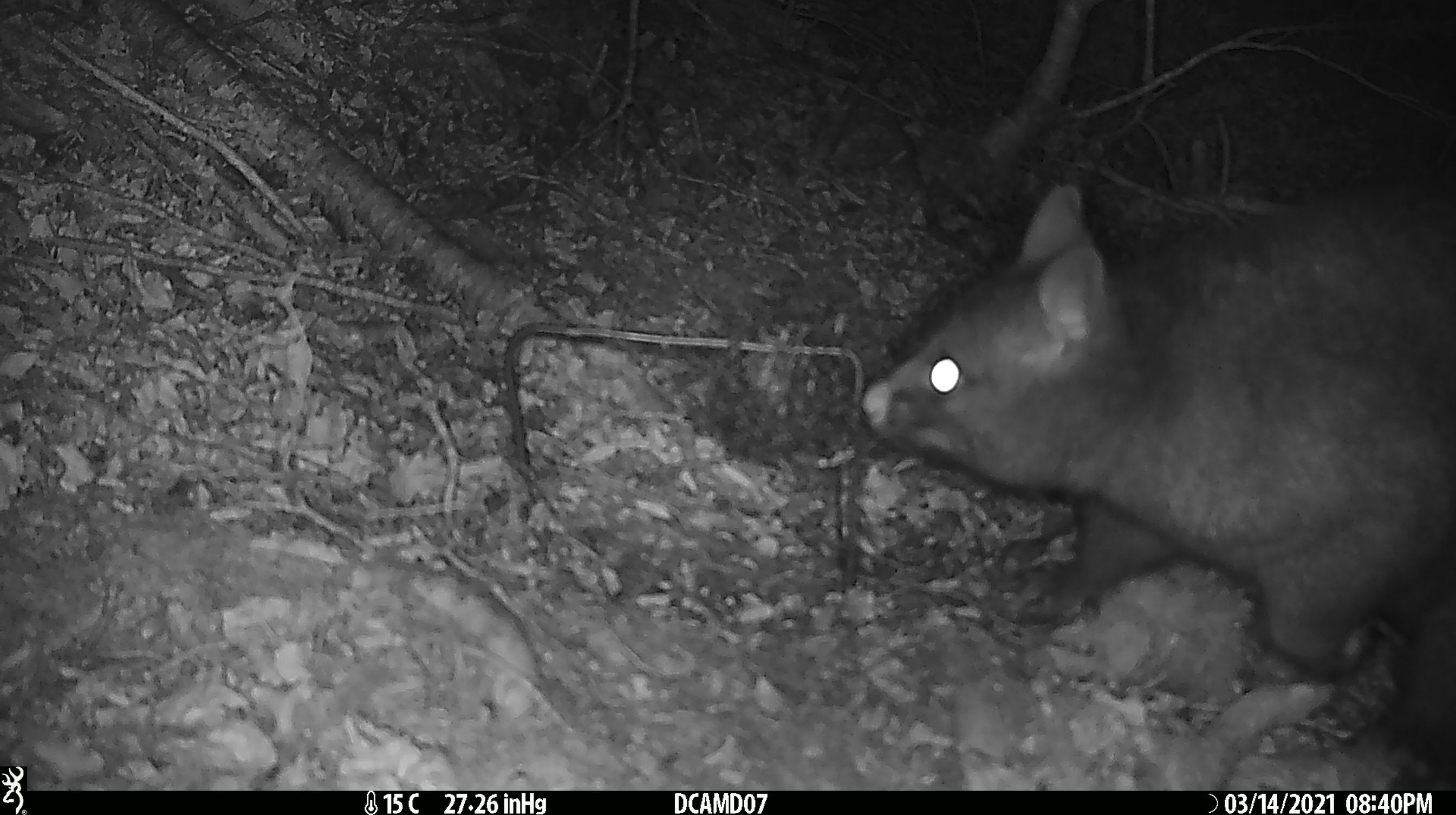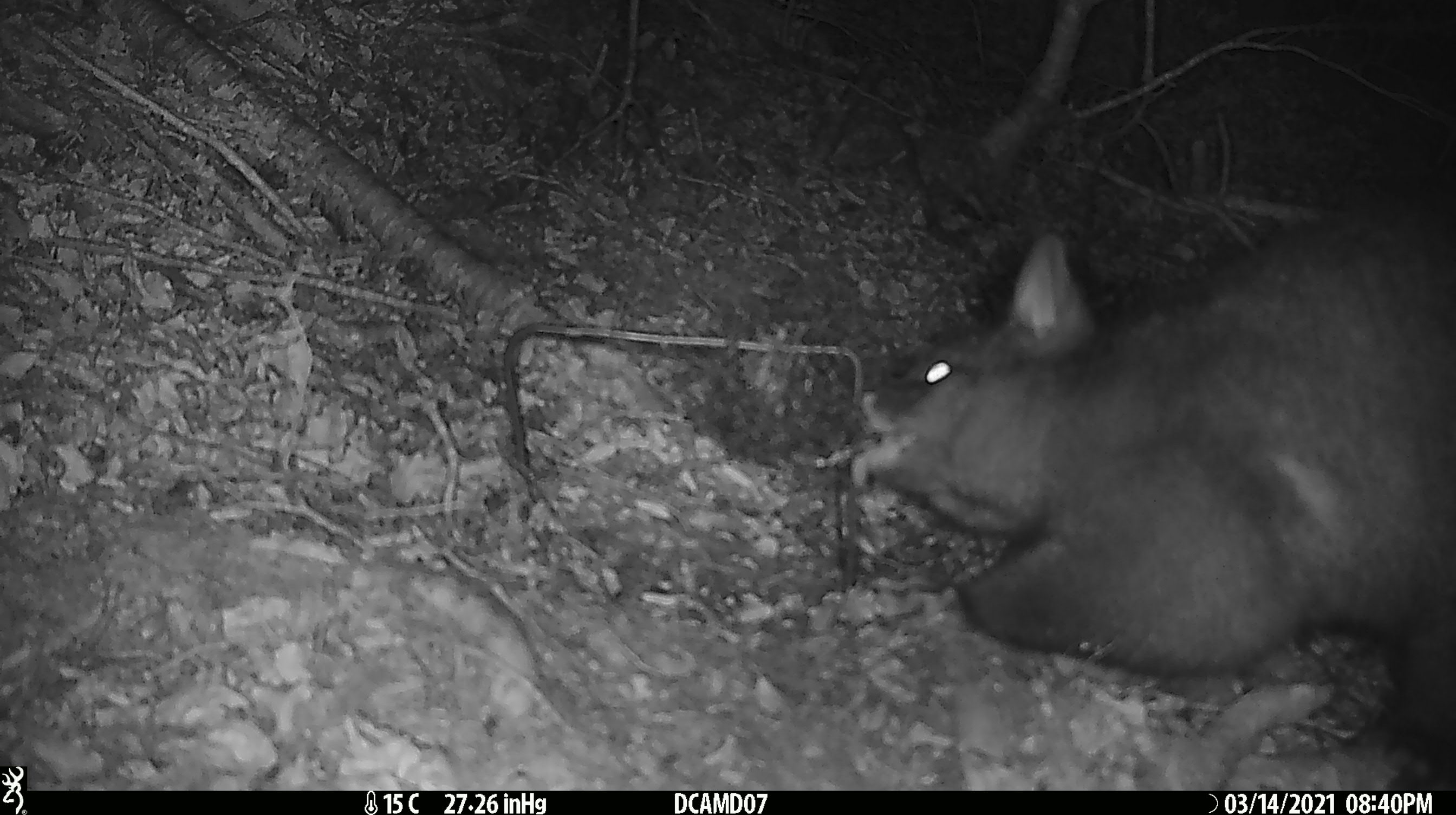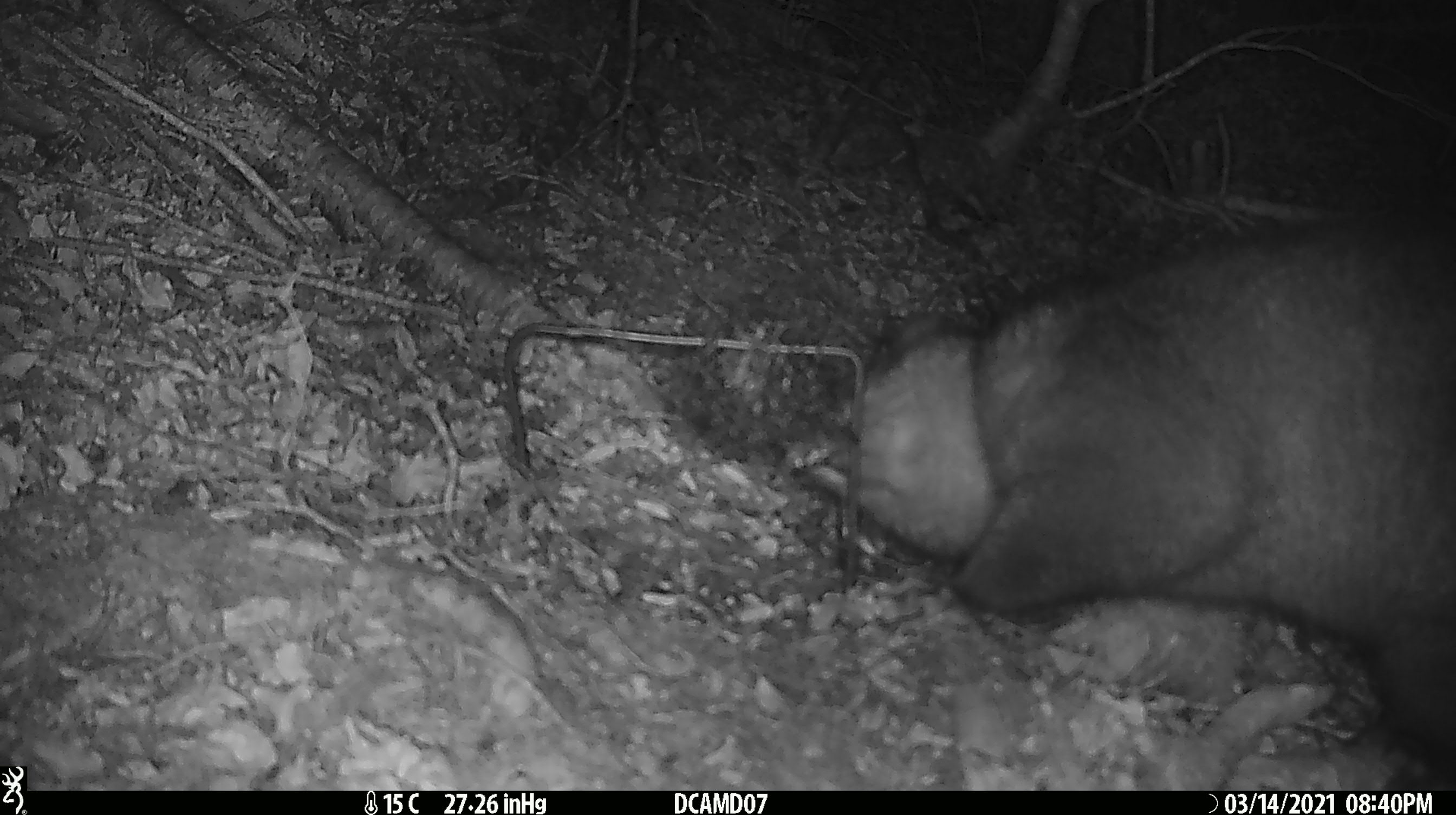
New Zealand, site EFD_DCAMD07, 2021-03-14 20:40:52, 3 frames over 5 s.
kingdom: Animalia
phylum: Chordata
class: Mammalia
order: Diprotodontia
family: Phalangeridae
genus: Trichosurus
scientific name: Trichosurus vulpecula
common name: common brushtail possum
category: possum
Possum (common brushtail possum) (Trichosurus vulpecula).